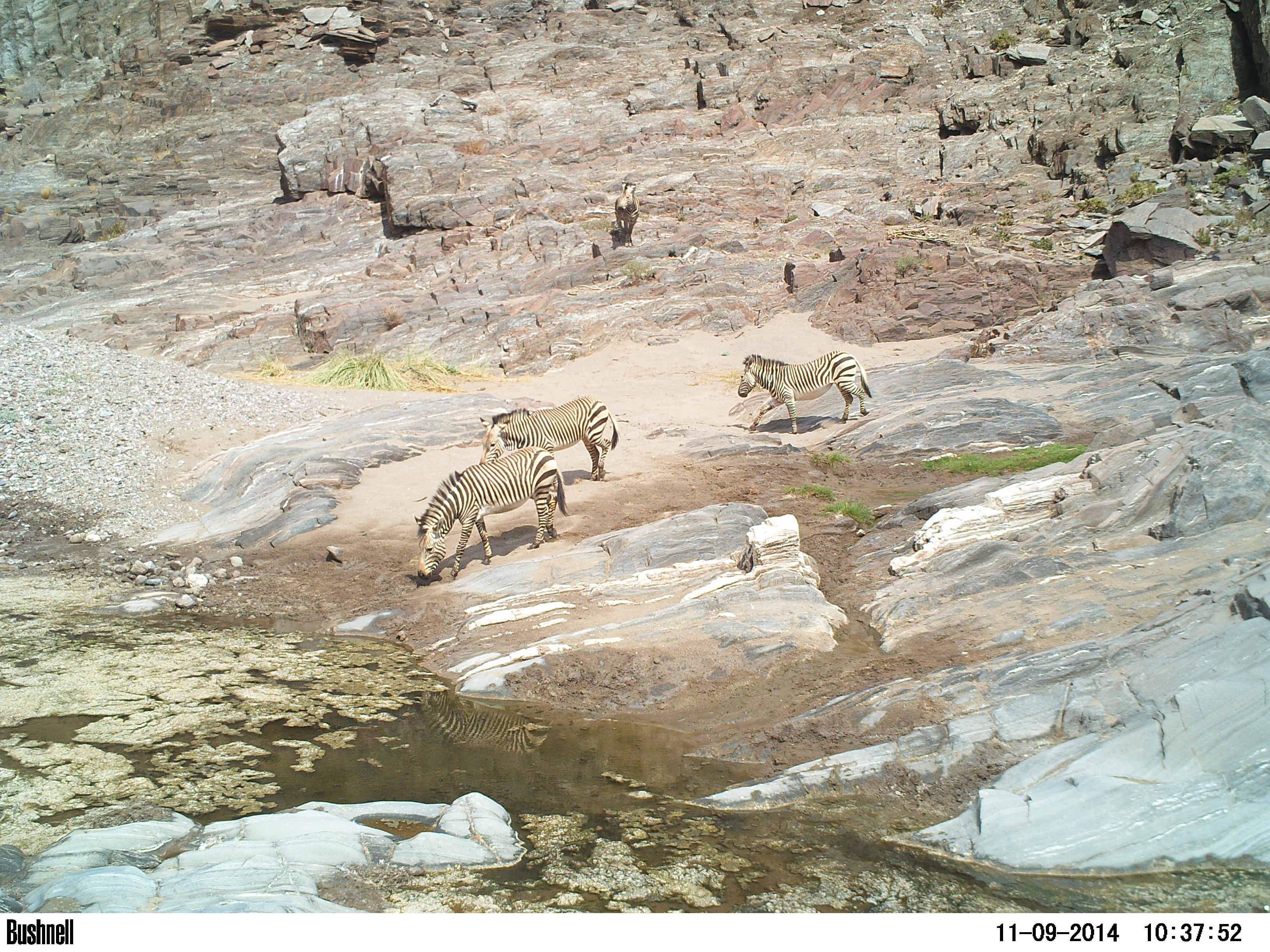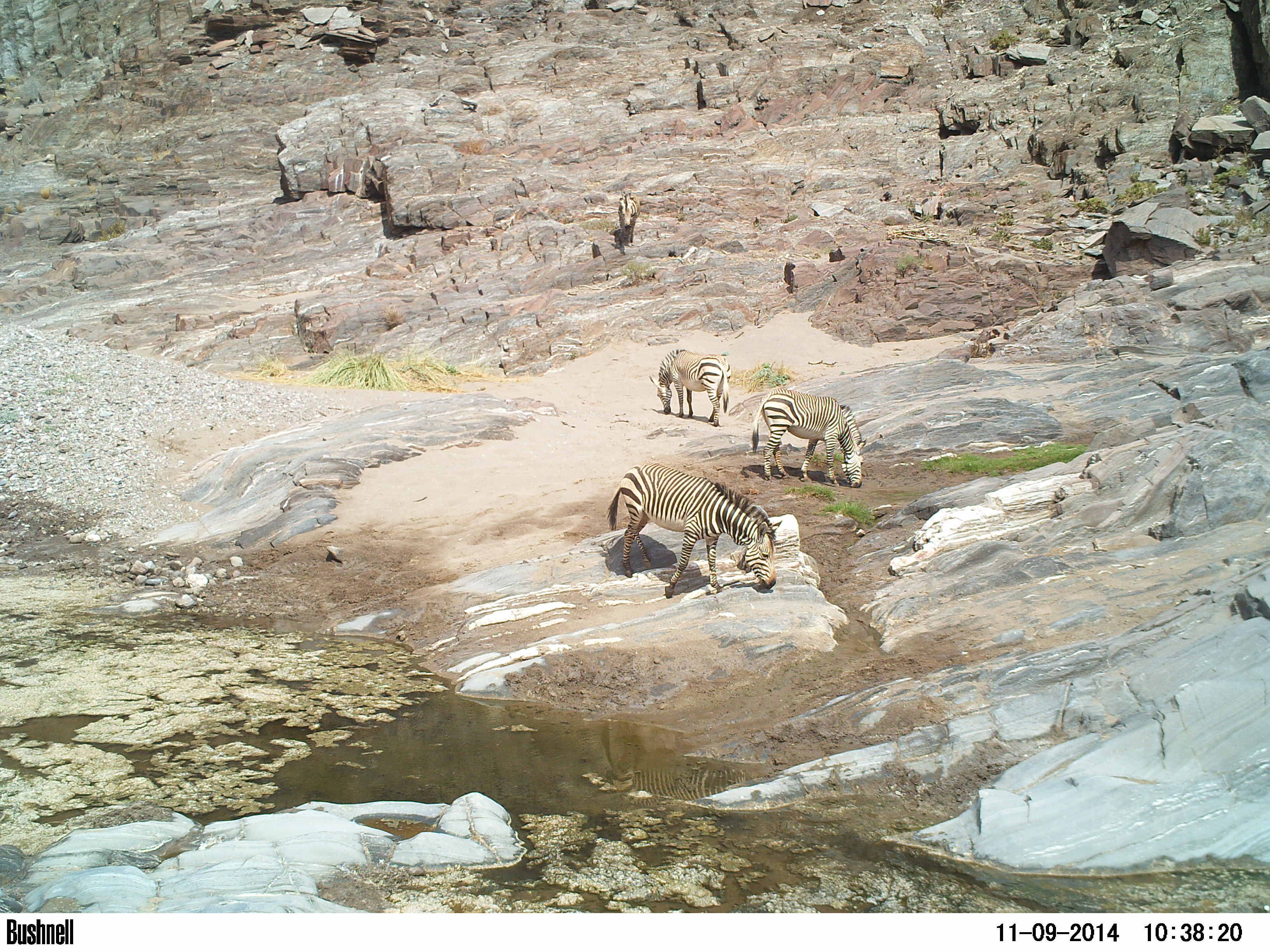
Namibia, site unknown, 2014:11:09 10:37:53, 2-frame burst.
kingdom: Animalia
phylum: Chordata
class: Mammalia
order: Perissodactyla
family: Equidae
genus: Equus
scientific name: Equus zebra hartmannae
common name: hartmann's mountain zebra